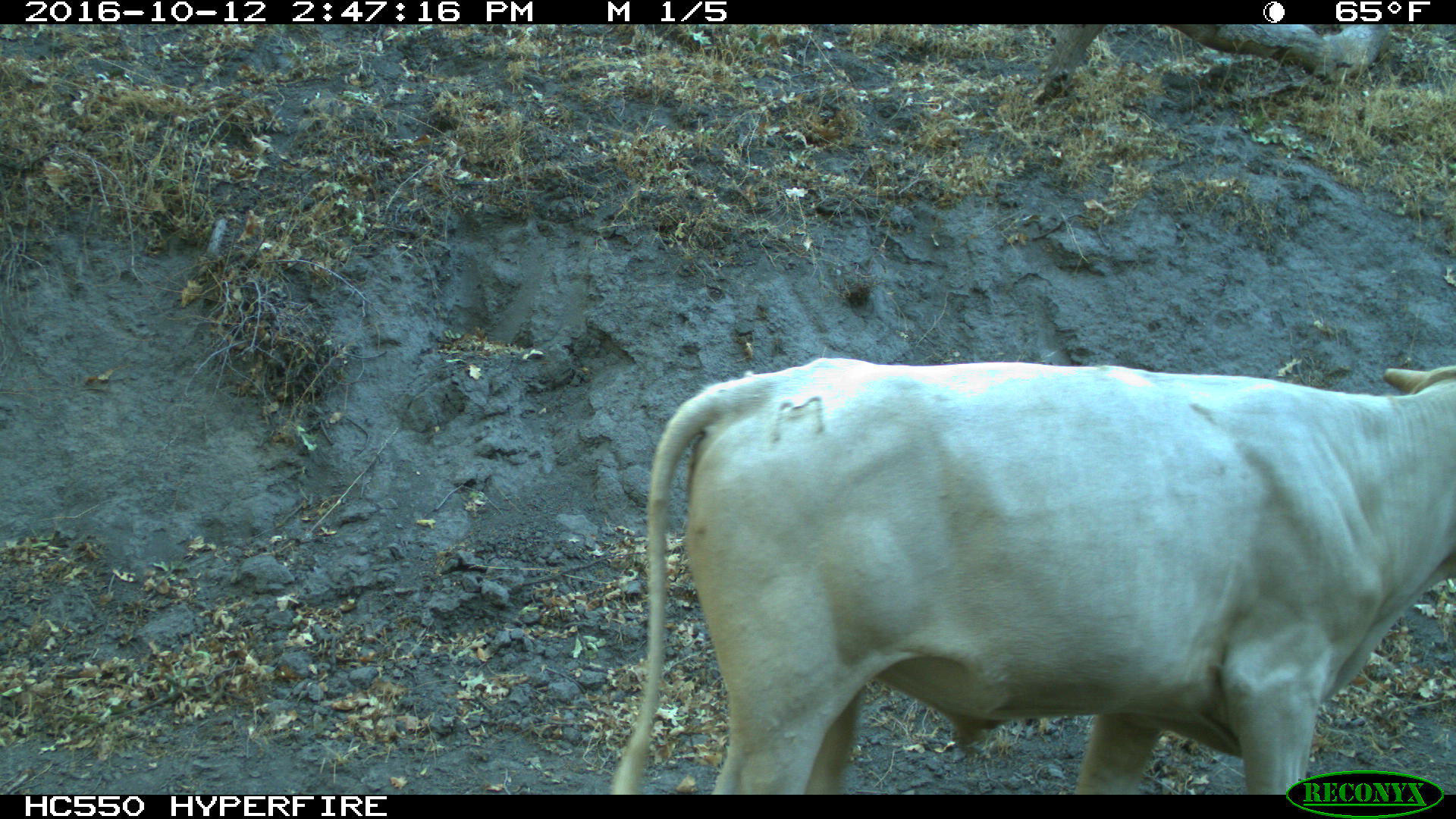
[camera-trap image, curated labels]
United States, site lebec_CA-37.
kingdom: Animalia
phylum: Chordata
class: Mammalia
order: Artiodactyla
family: Bovidae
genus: Bos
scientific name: Bos taurus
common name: domestic cow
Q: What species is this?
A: Bos taurus (domestic cow).